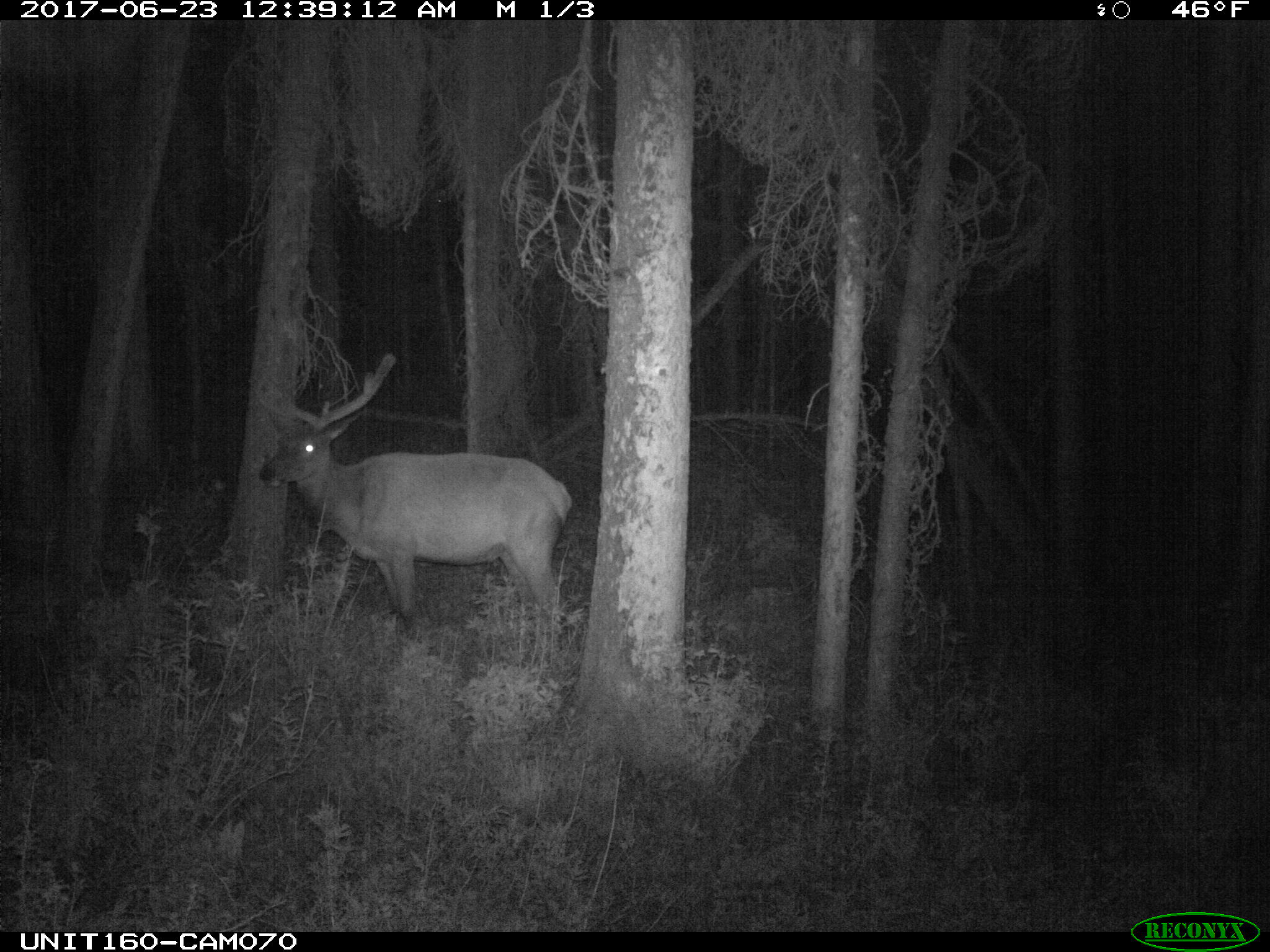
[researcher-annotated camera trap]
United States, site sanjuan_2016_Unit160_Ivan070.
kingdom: Animalia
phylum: Chordata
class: Mammalia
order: Artiodactyla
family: Cervidae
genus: Cervus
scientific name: Cervus elaphus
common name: red deer